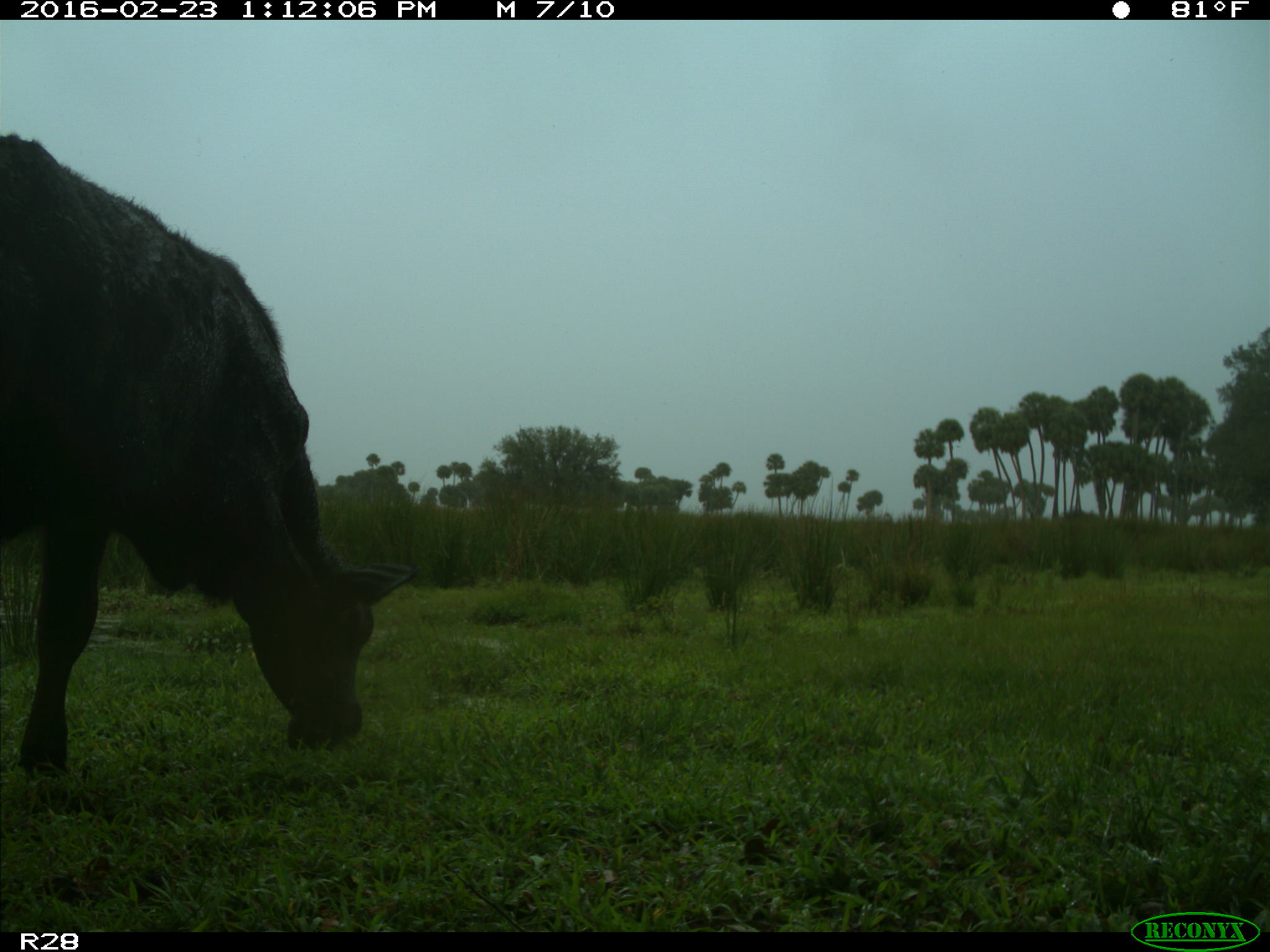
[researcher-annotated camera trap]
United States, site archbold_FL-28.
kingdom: Animalia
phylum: Chordata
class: Mammalia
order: Artiodactyla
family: Bovidae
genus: Bos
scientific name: Bos taurus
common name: domestic cow